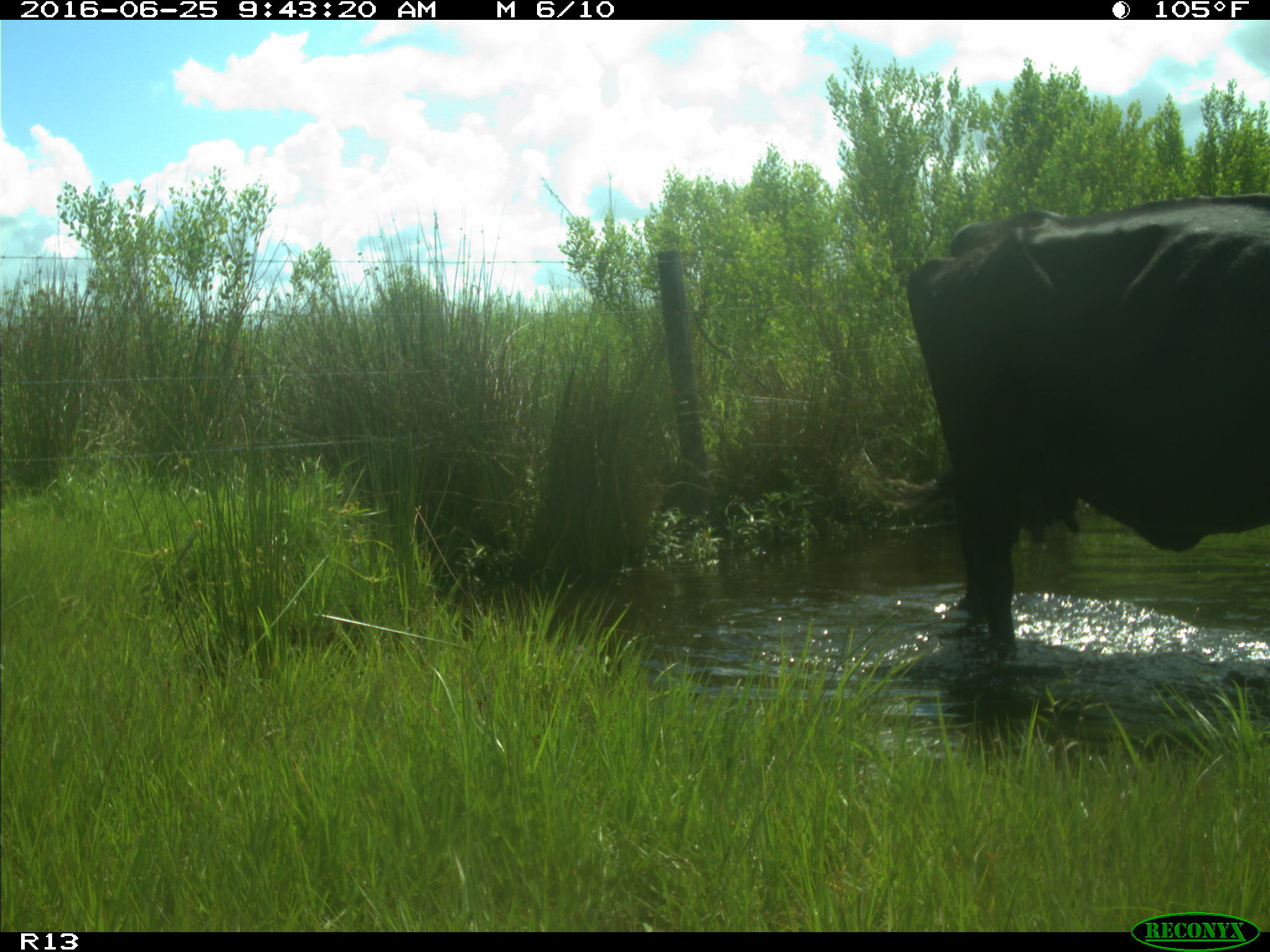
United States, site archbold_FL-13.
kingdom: Animalia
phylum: Chordata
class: Mammalia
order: Artiodactyla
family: Bovidae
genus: Bos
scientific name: Bos taurus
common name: domestic cow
Bos taurus (domestic cow).